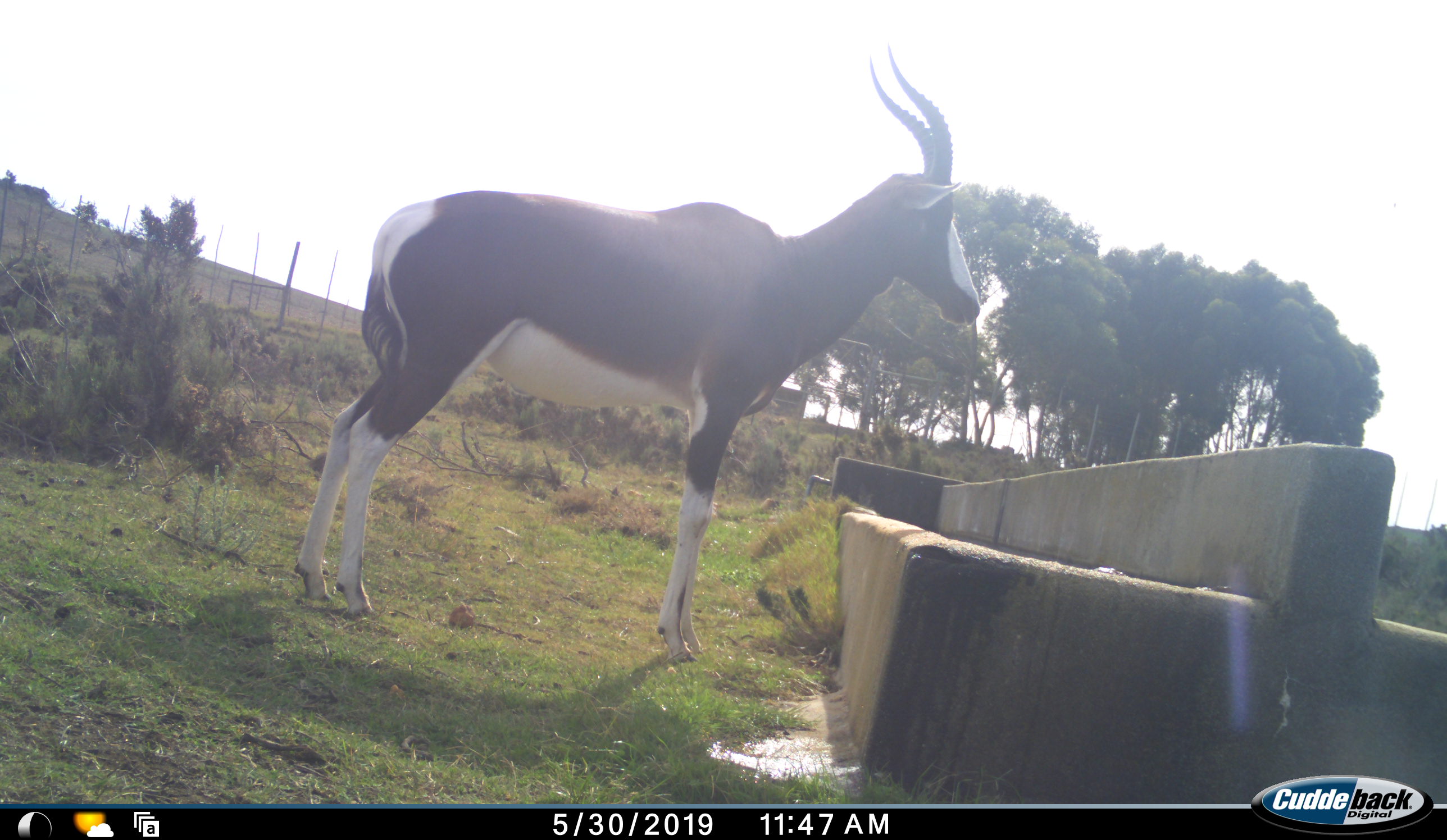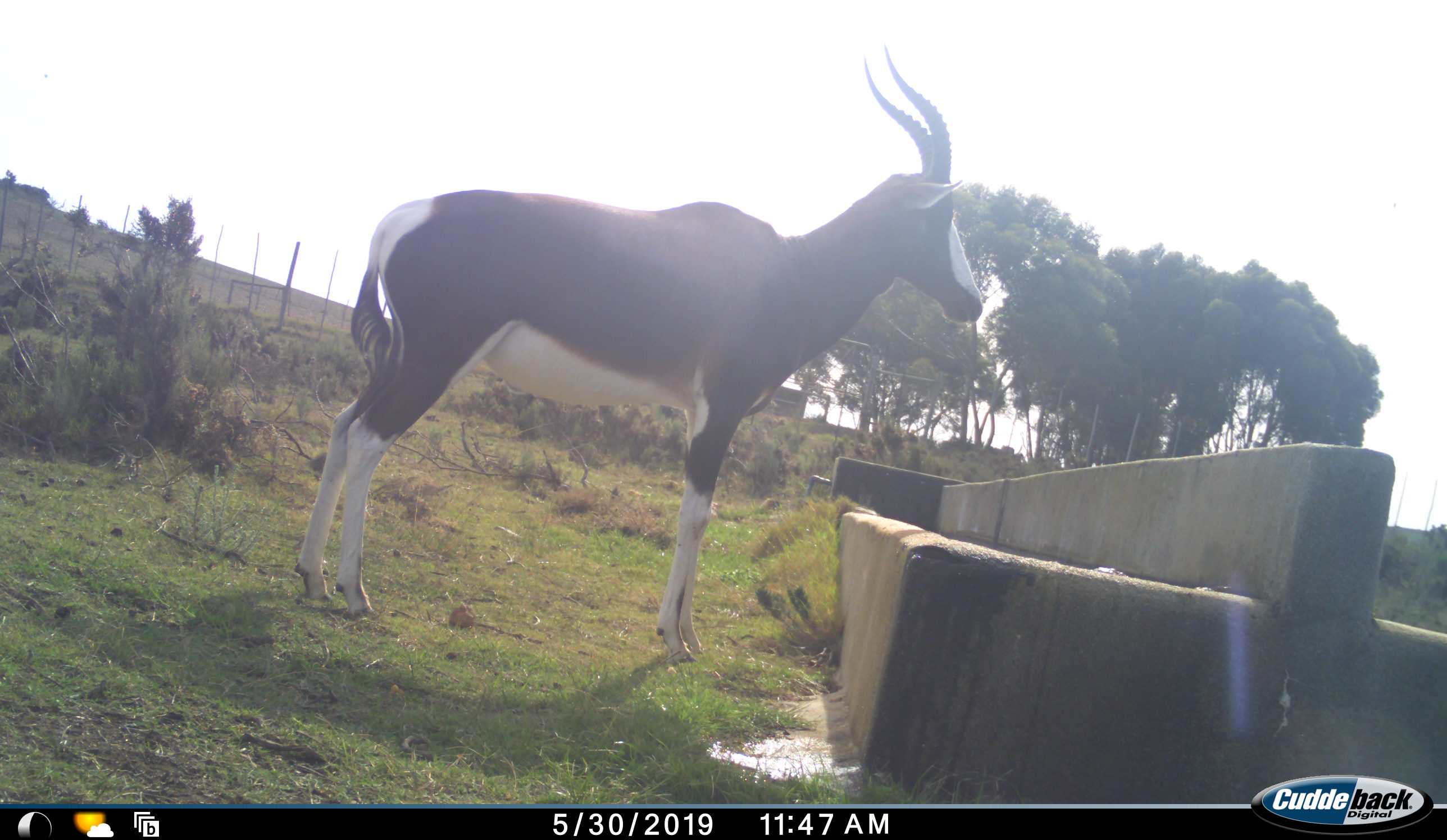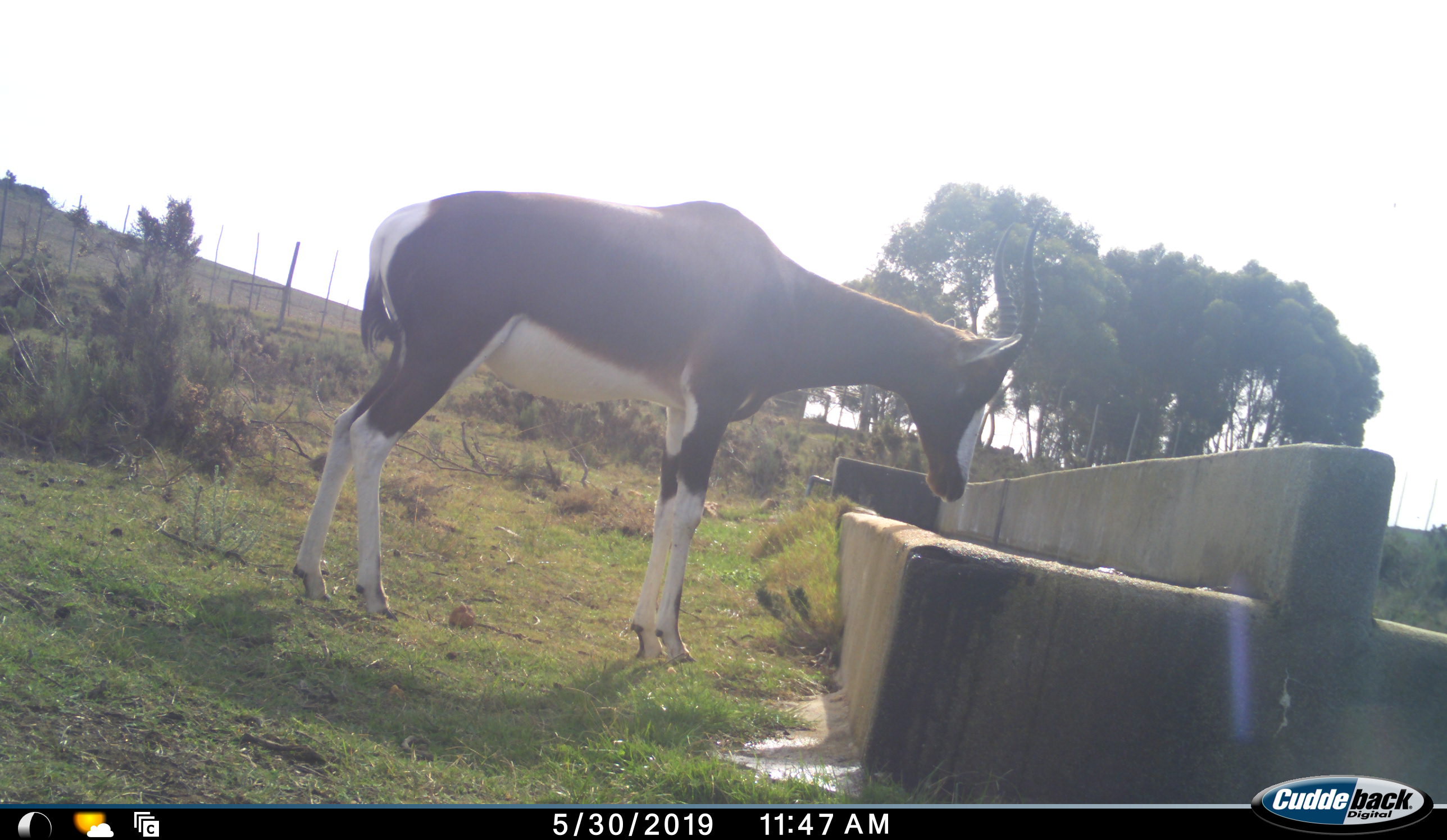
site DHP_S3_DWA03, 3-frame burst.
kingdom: Animalia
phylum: Chordata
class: Mammalia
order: Artiodactyla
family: Bovidae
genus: Damaliscus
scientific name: Damaliscus pygargus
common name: bontebok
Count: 1.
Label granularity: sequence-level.